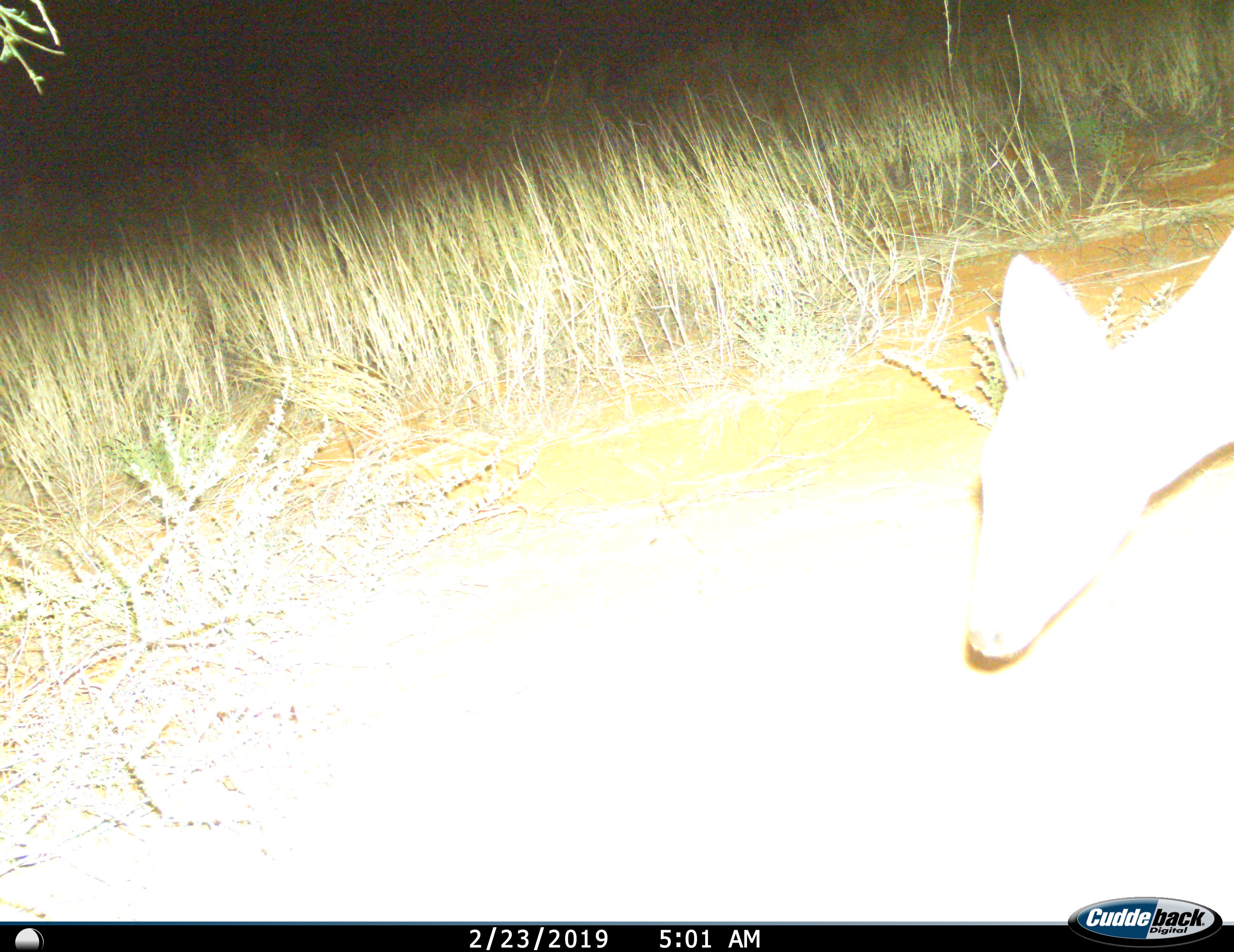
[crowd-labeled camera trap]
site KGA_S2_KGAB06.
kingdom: Animalia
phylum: Chordata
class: Mammalia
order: Artiodactyla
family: Bovidae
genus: Raphicerus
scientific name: Raphicerus campestris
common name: steenbok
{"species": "steenbok (Raphicerus campestris)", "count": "1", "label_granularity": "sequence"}